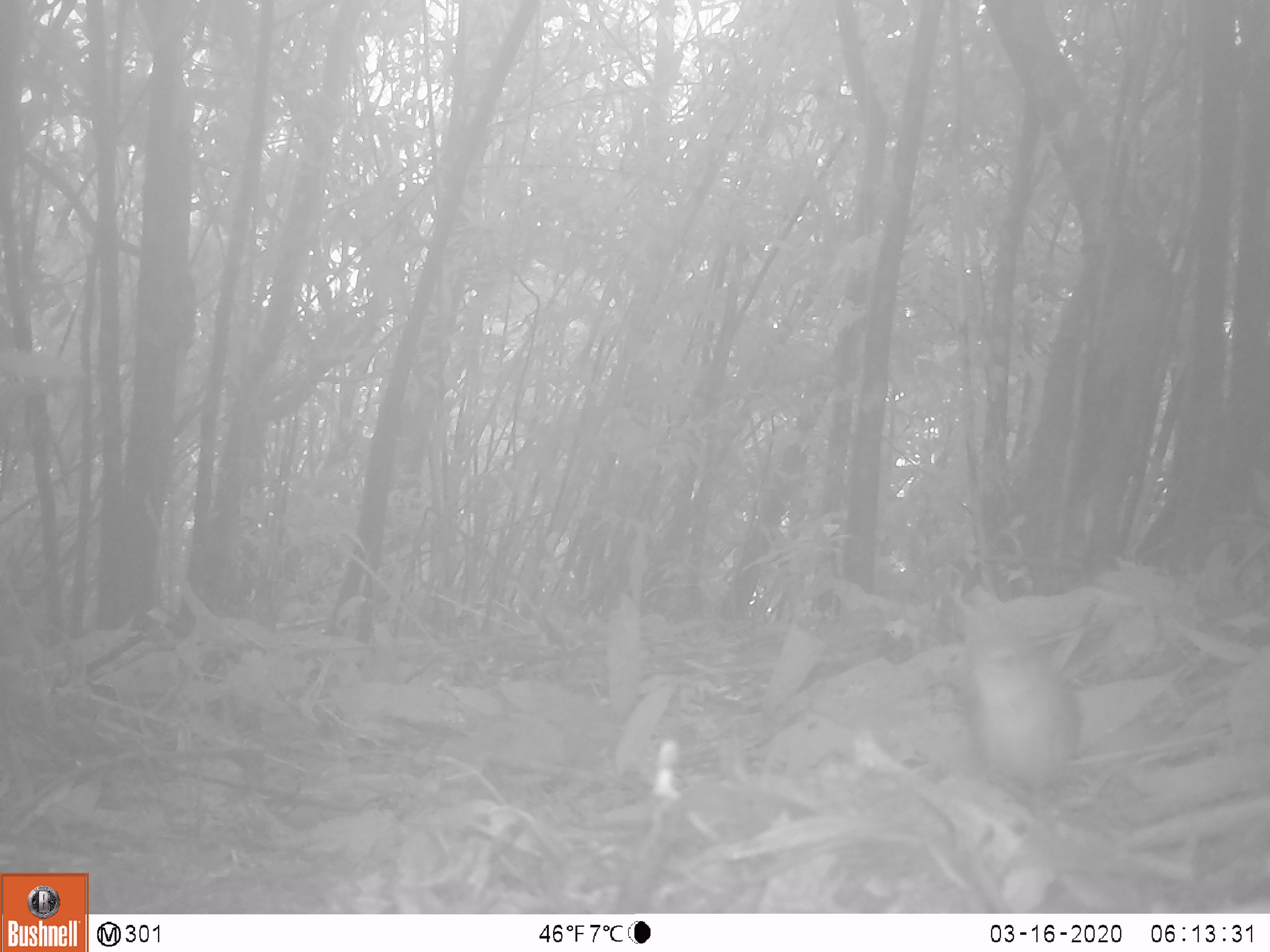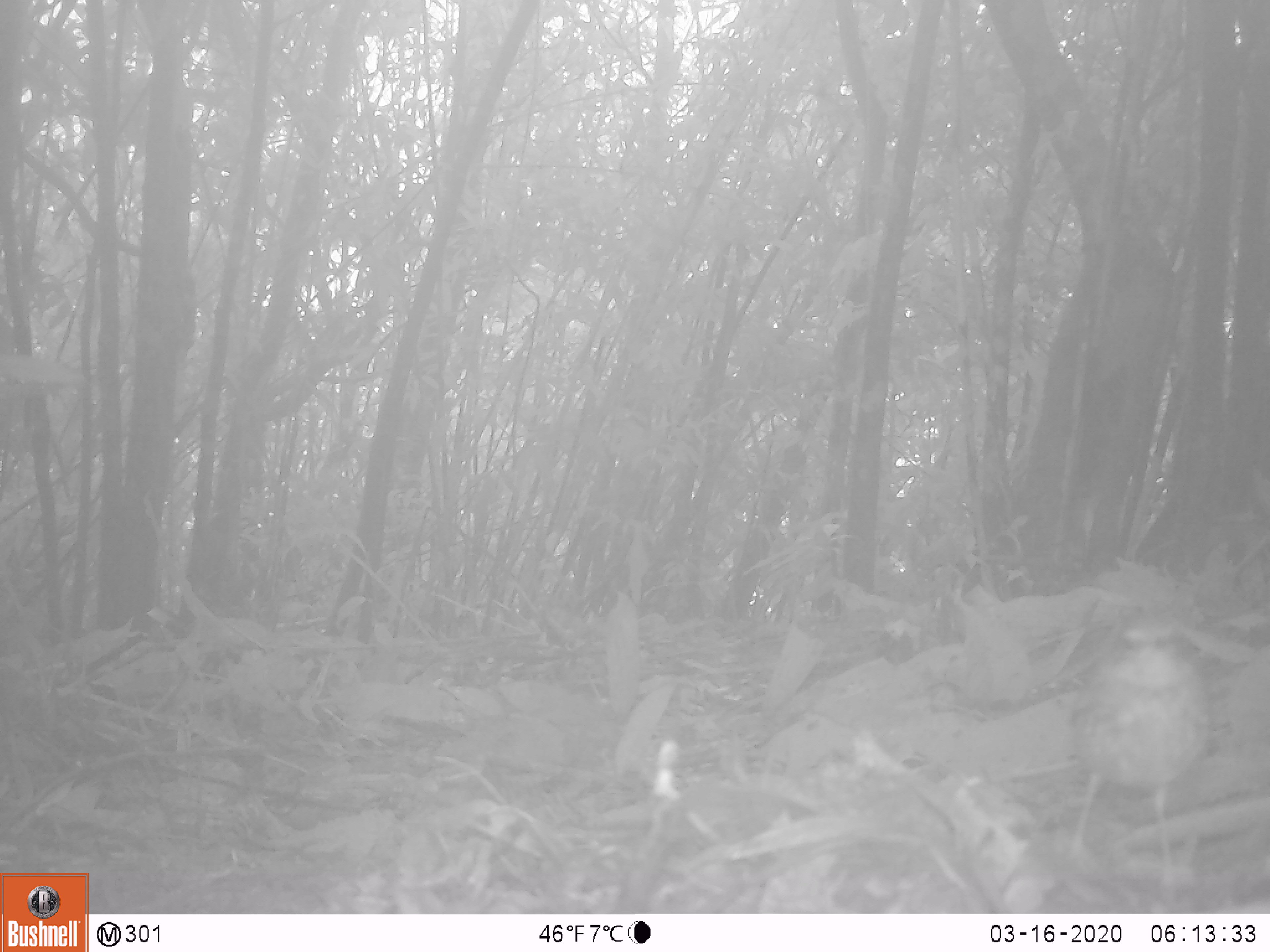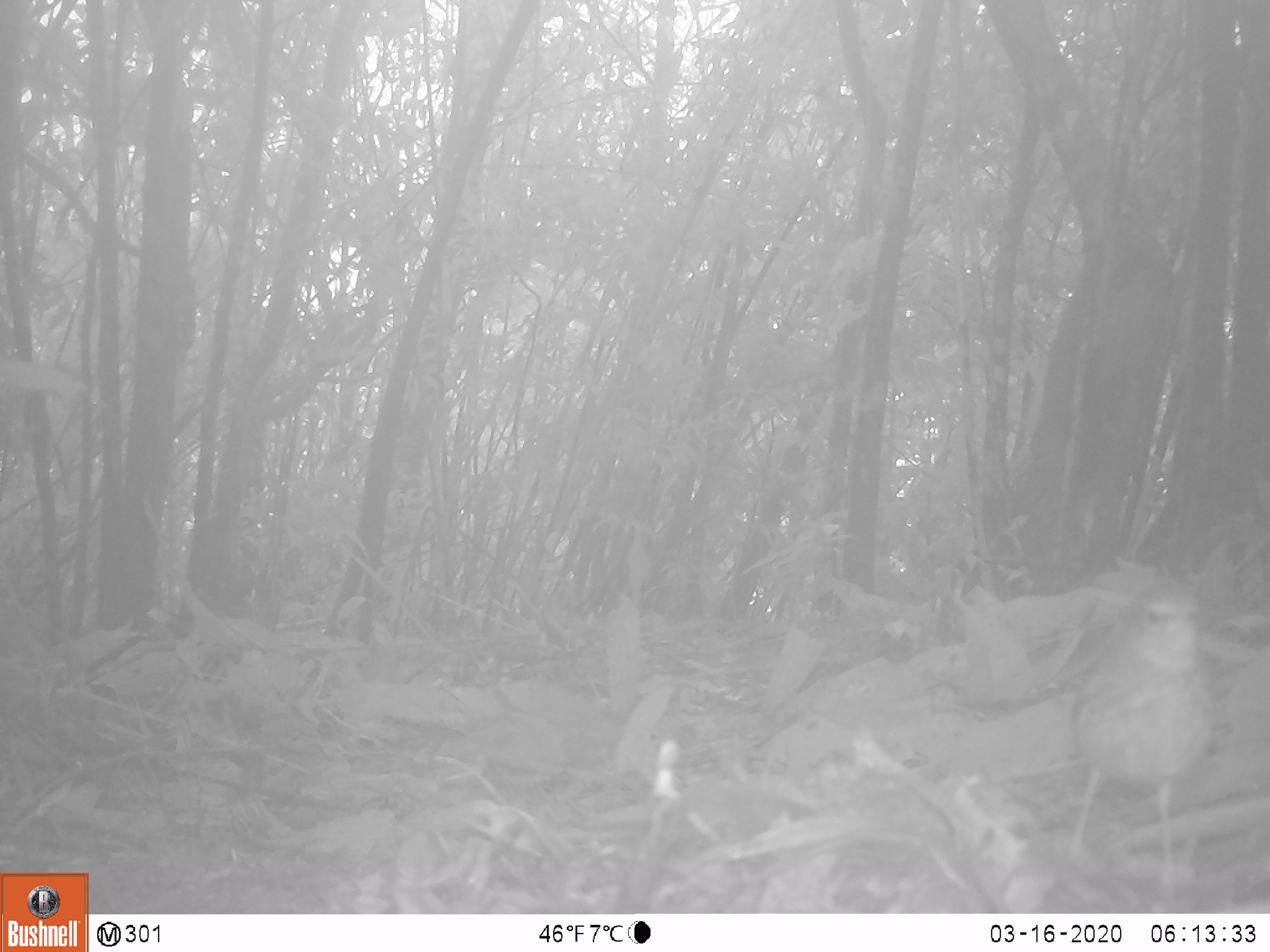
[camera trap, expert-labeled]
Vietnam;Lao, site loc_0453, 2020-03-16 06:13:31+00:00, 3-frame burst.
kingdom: Animalia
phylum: Chordata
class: Aves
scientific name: Aves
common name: bird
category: unidentified bird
Unidentified bird (bird) (Aves). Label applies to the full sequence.